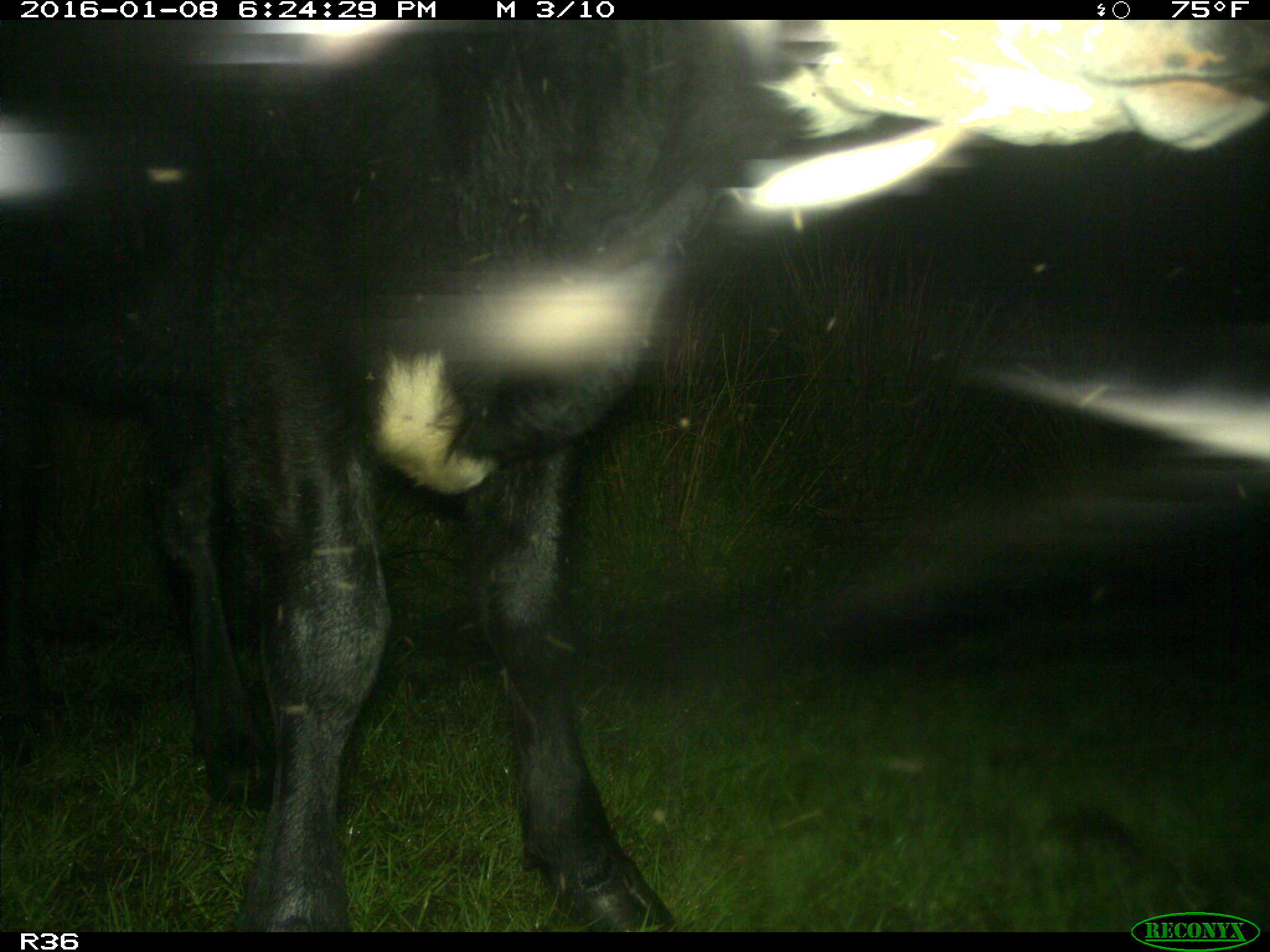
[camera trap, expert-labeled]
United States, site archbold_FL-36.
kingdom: Animalia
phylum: Chordata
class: Mammalia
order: Artiodactyla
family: Bovidae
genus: Bos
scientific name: Bos taurus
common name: domestic cow